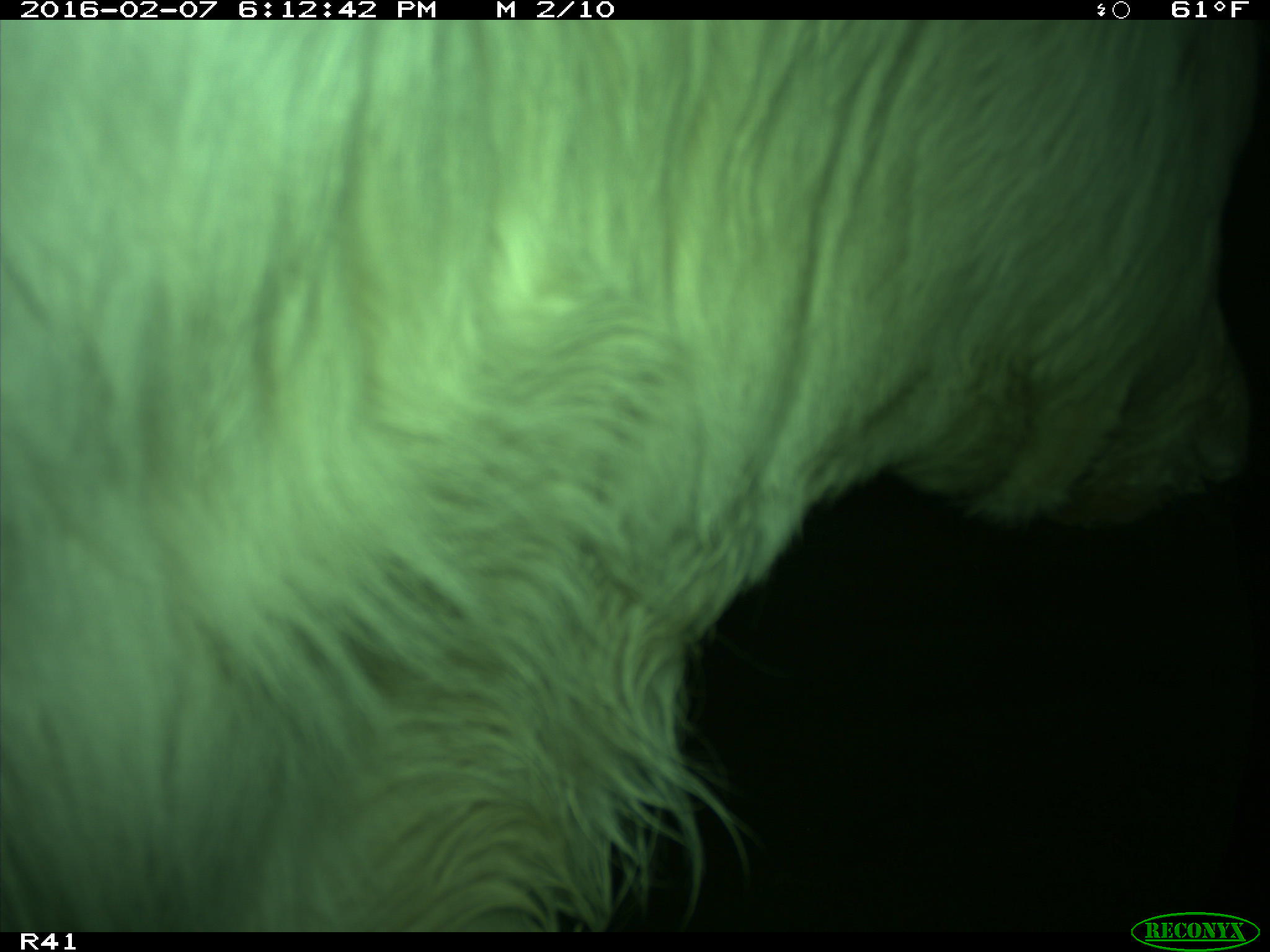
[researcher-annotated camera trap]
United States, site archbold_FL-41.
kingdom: Animalia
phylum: Chordata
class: Mammalia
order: Artiodactyla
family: Bovidae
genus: Bos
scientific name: Bos taurus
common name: domestic cow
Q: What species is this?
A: Bos taurus (domestic cow).